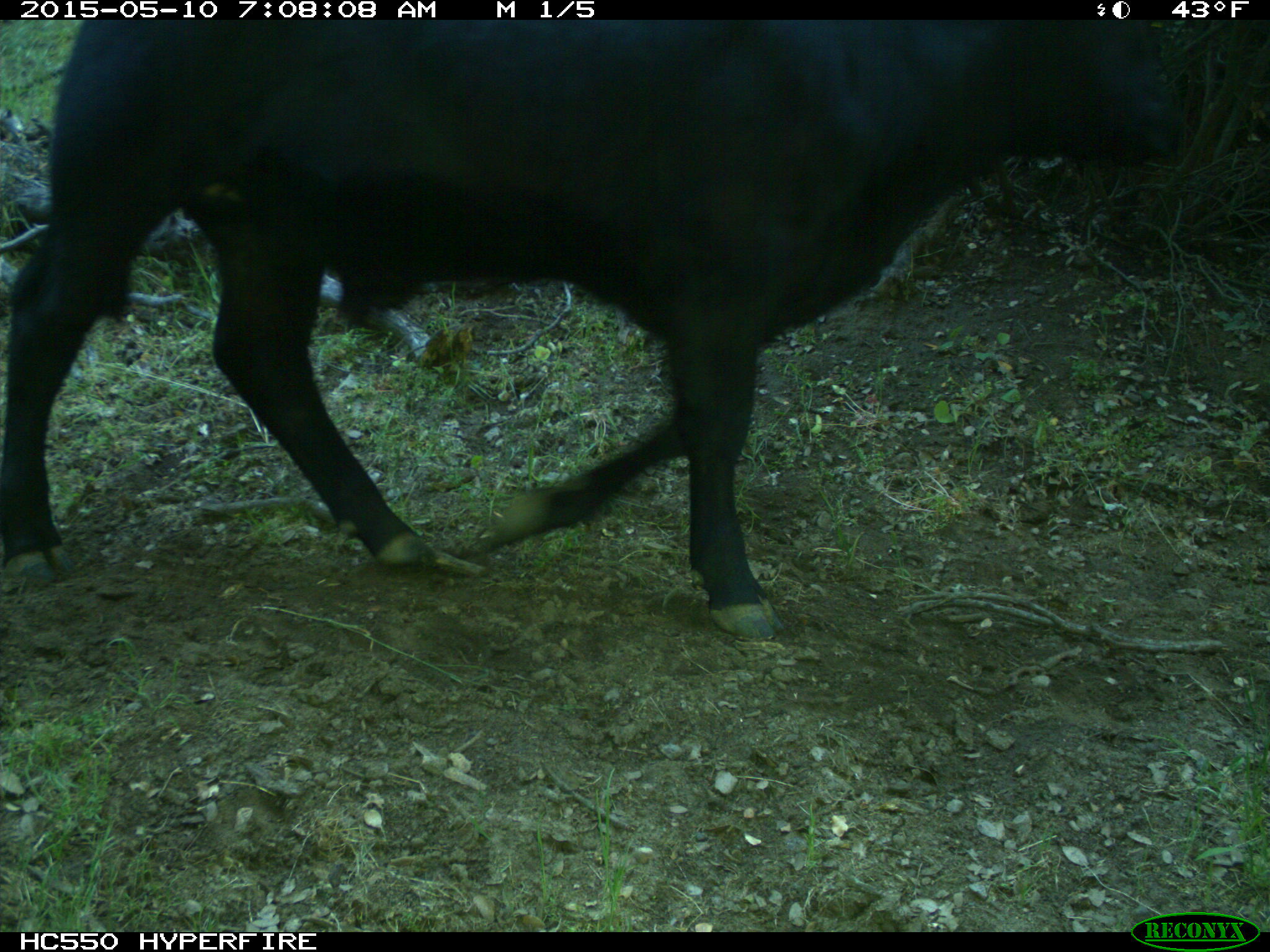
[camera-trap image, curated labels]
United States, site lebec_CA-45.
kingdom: Animalia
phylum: Chordata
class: Mammalia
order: Artiodactyla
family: Bovidae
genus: Bos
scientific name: Bos taurus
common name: domestic cow